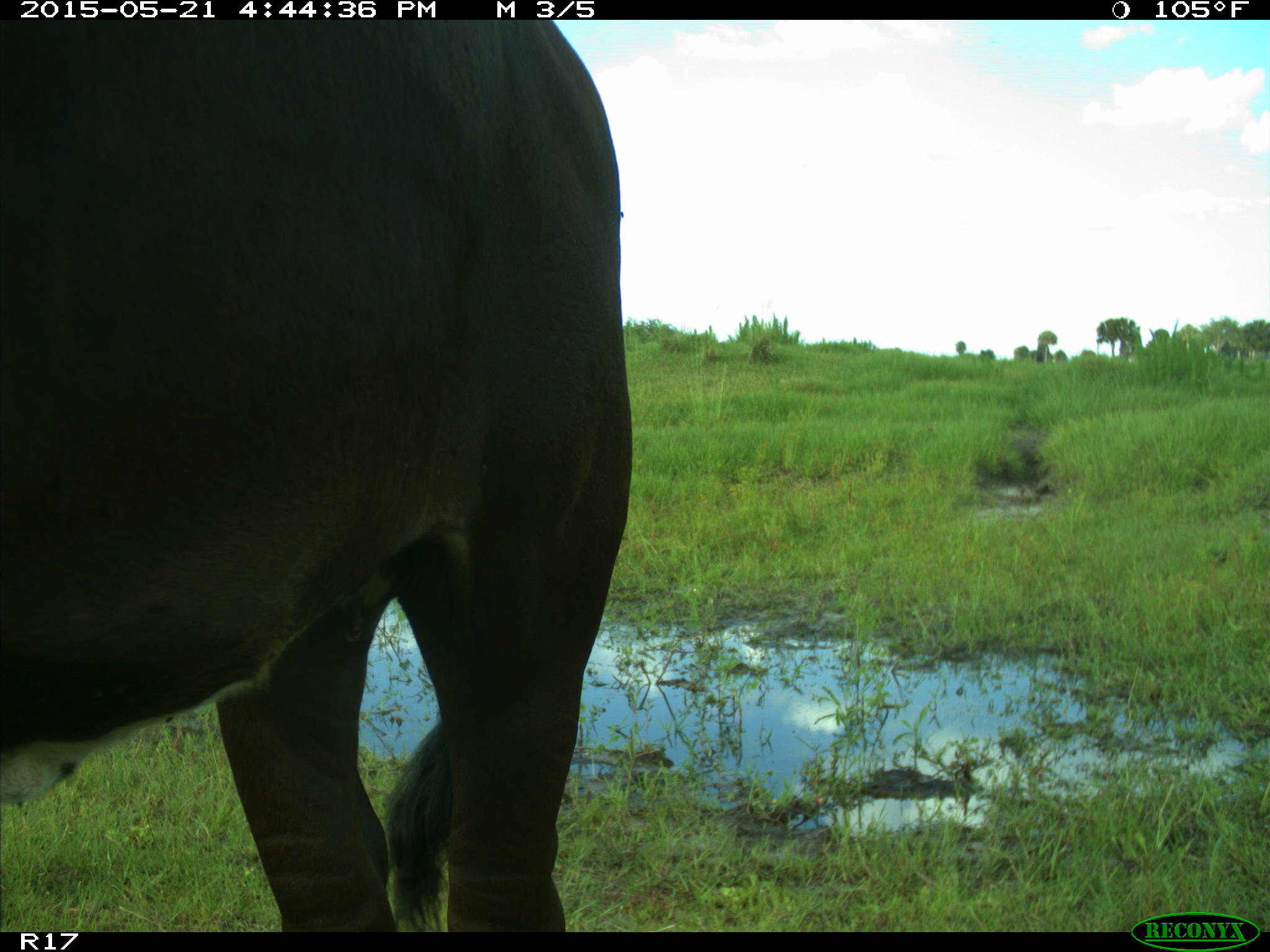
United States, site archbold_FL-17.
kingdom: Animalia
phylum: Chordata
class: Mammalia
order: Artiodactyla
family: Bovidae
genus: Bos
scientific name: Bos taurus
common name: domestic cow